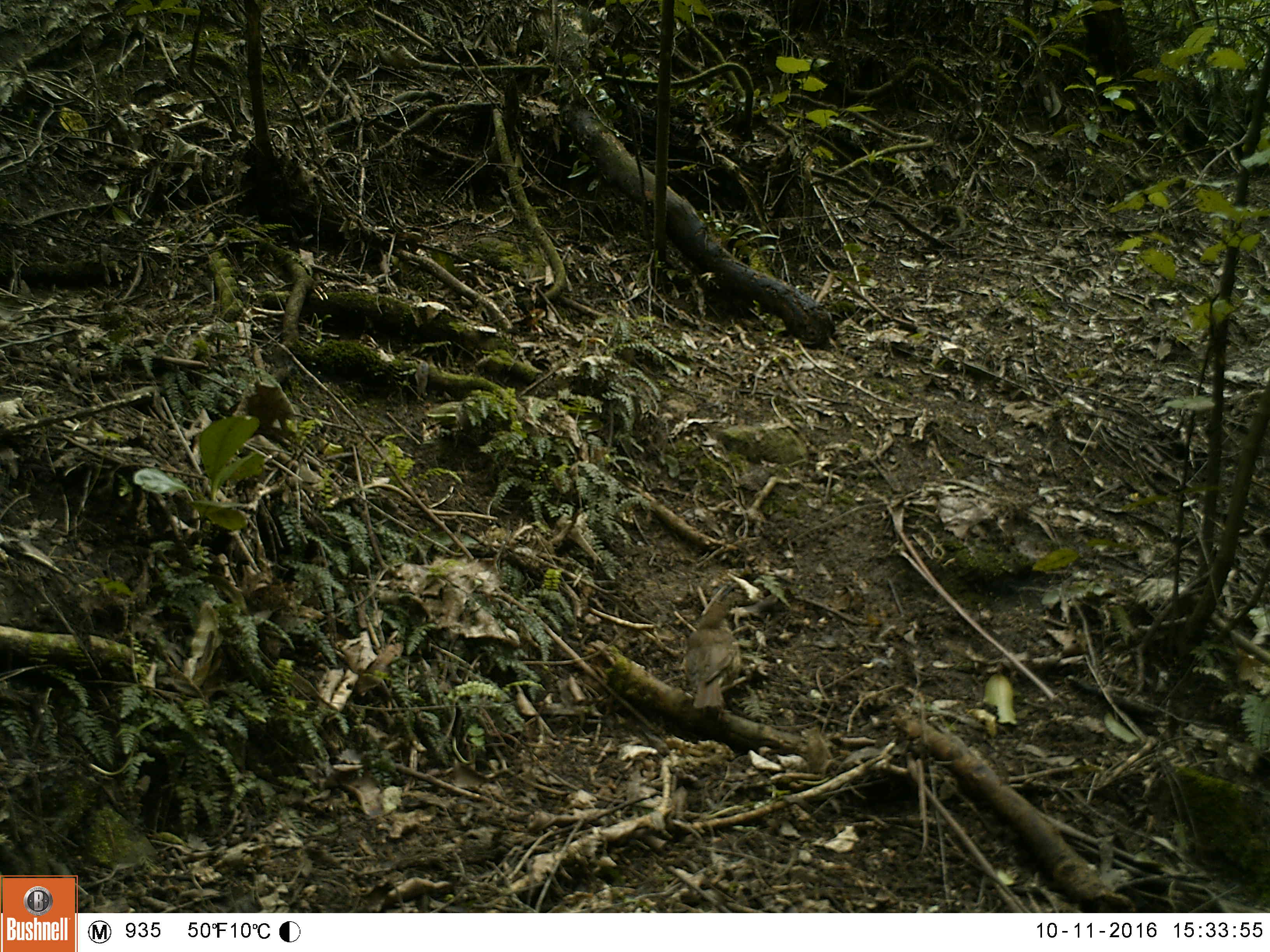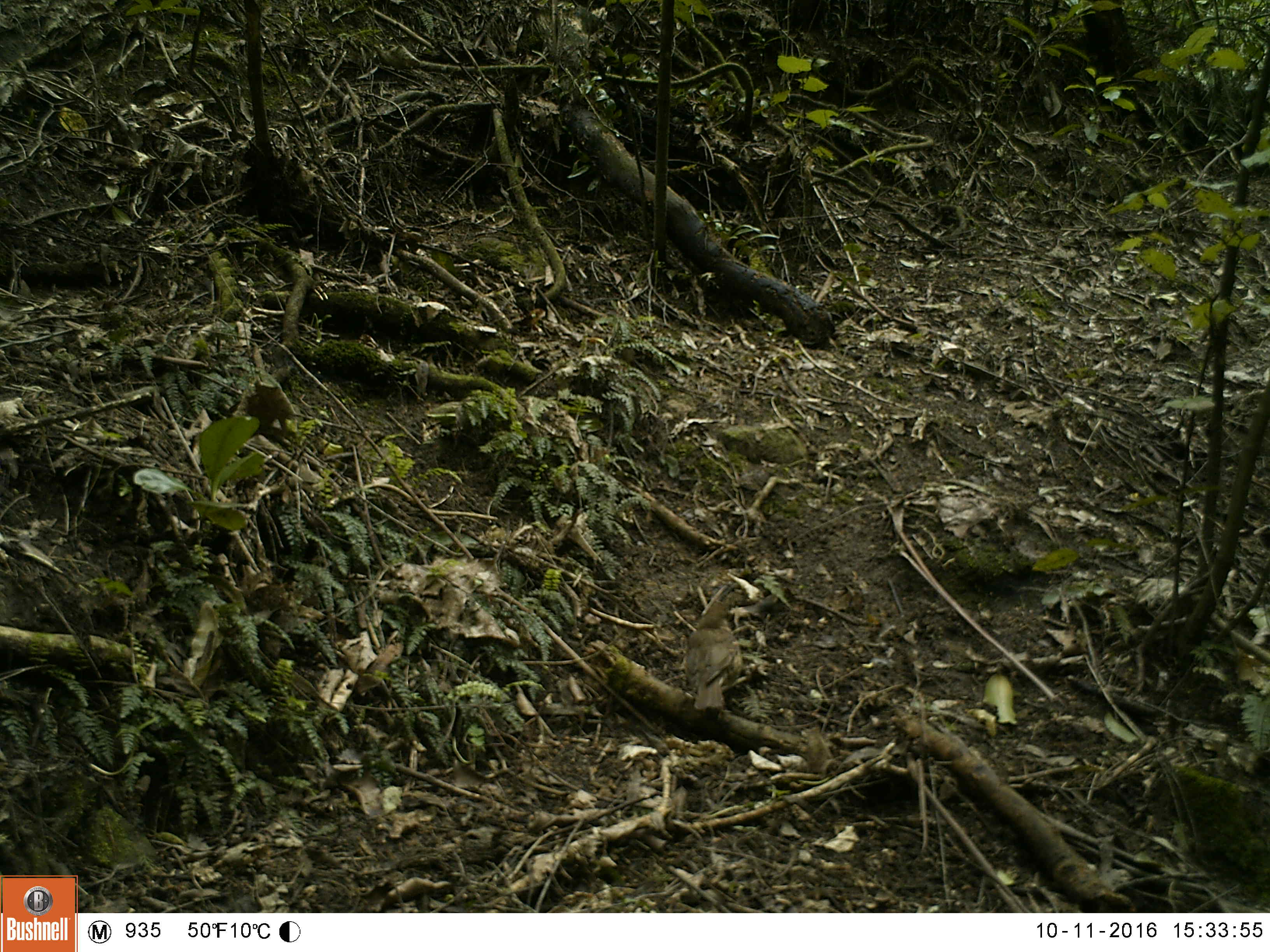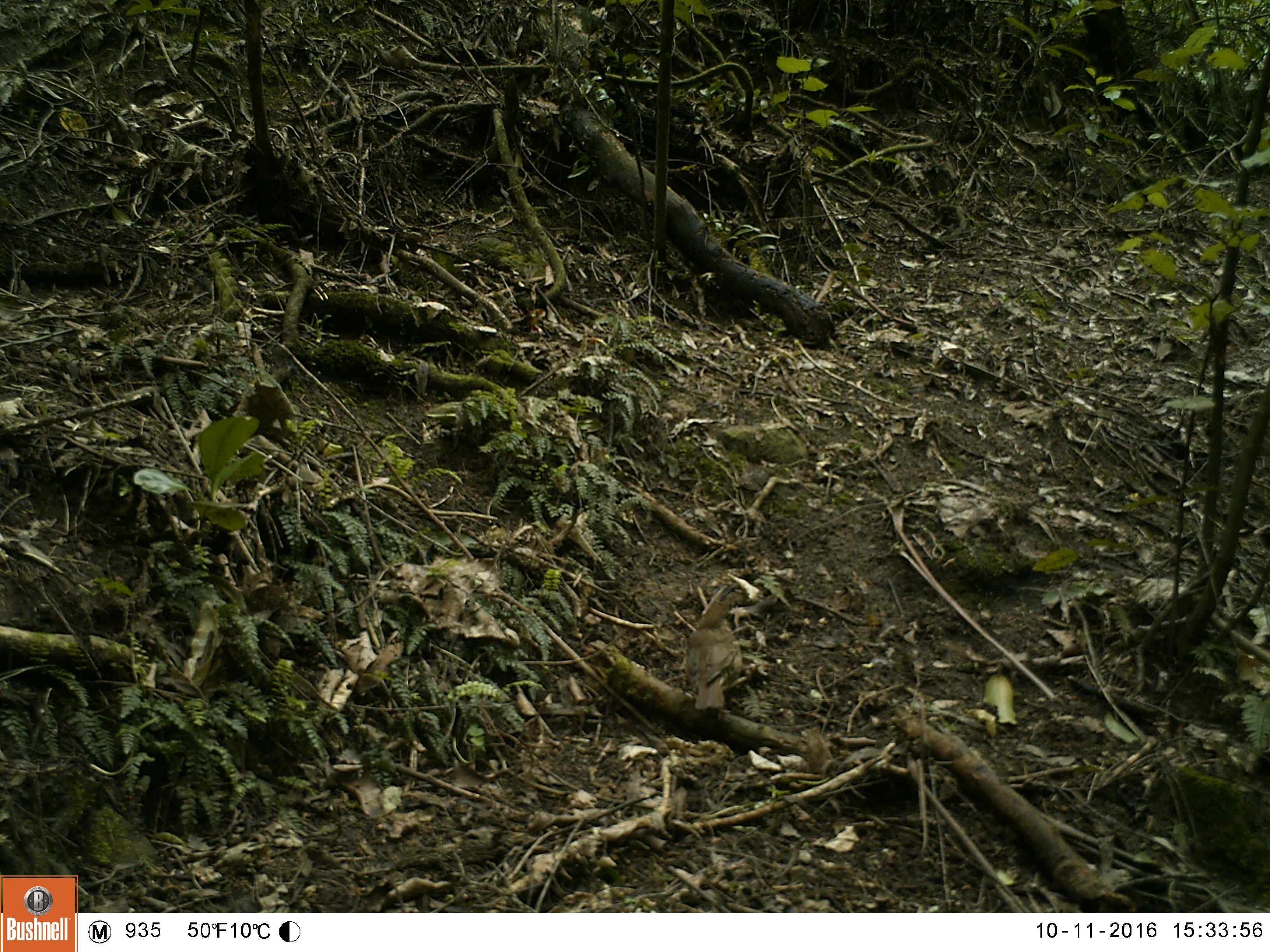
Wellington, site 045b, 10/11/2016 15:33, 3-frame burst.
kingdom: Animalia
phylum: Chordata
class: Aves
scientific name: Aves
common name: bird